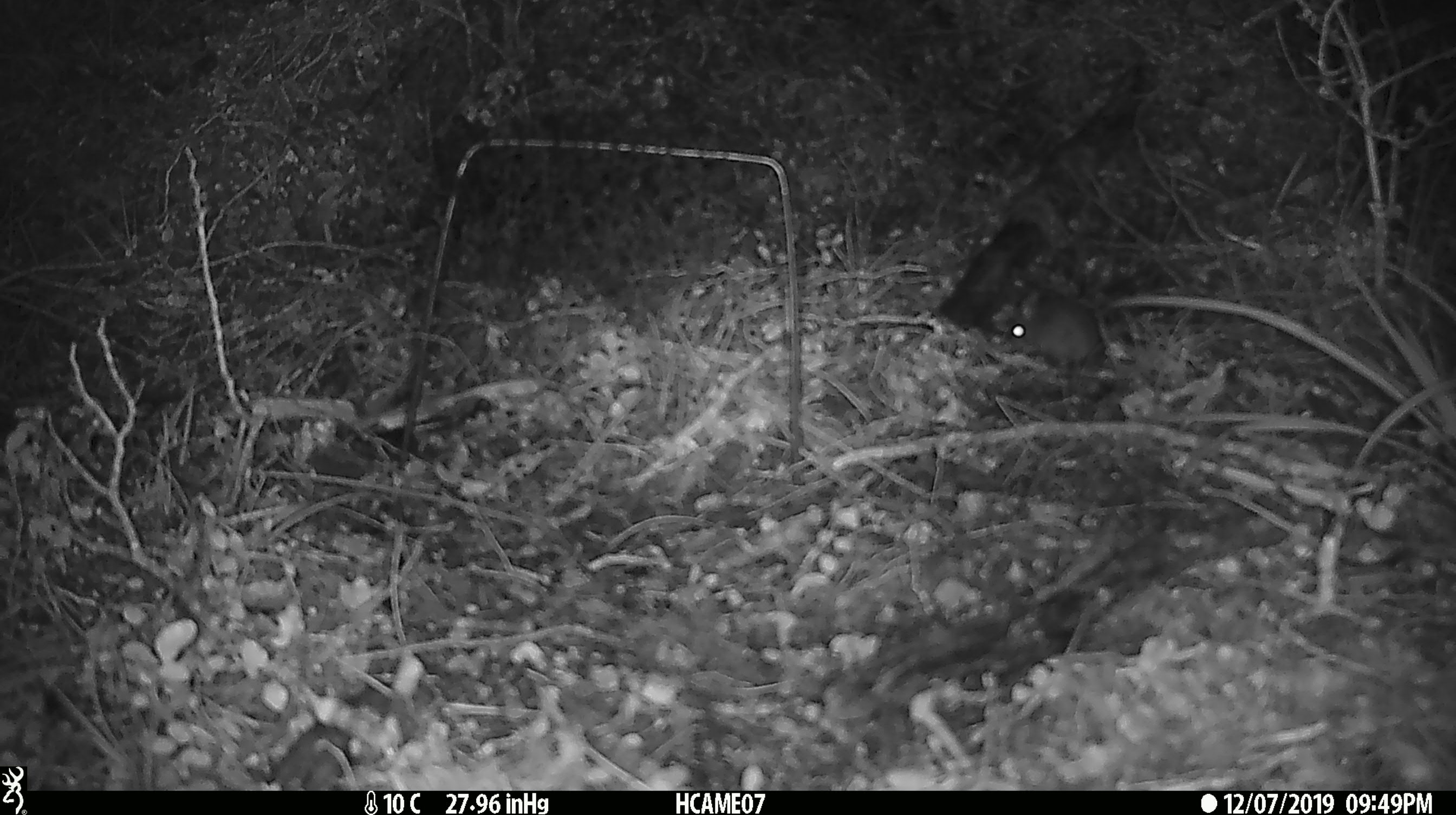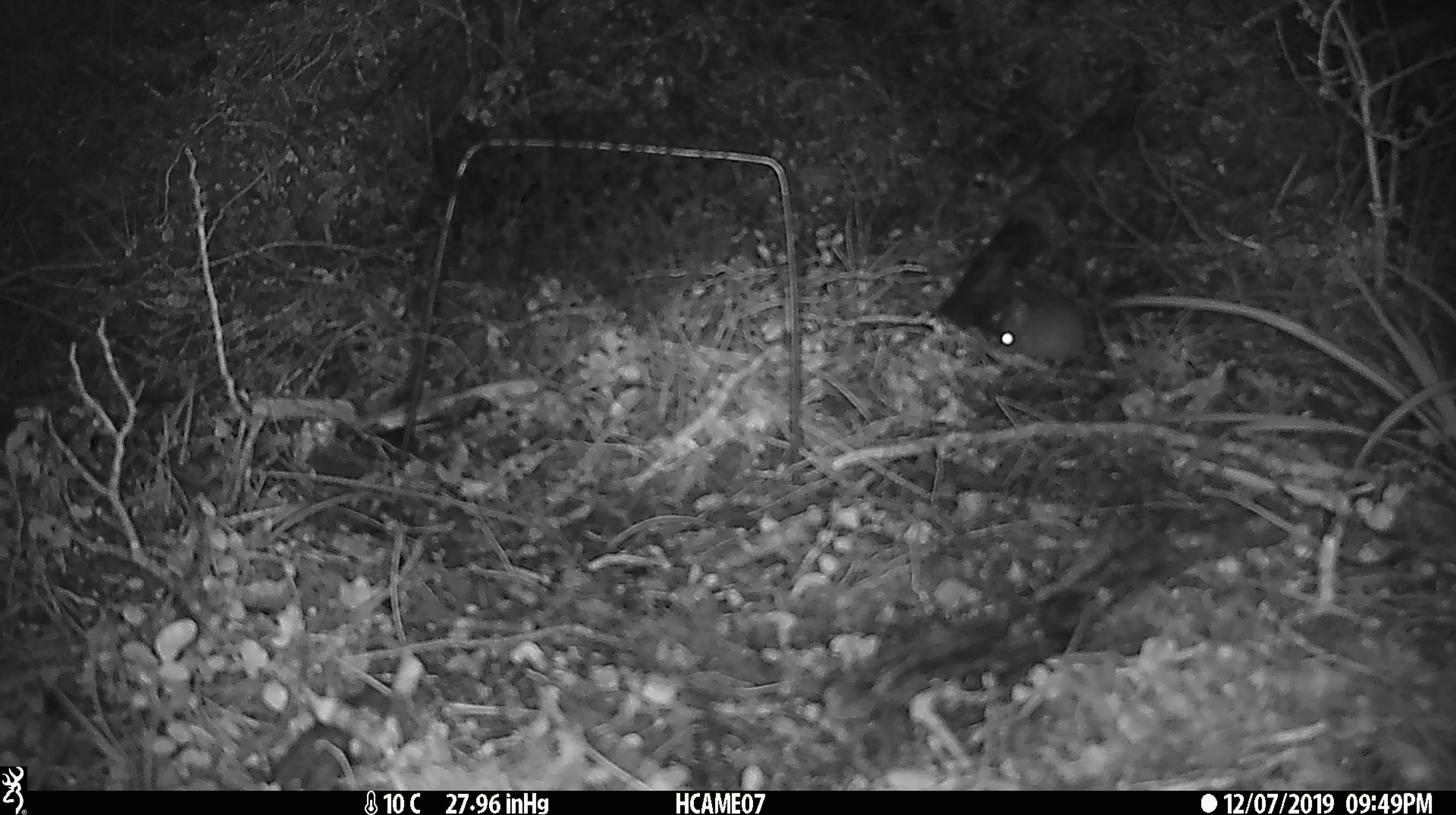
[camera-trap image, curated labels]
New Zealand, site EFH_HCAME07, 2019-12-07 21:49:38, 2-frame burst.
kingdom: Animalia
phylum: Chordata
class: Mammalia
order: Rodentia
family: Muridae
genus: Mus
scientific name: Mus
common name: mouse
Mouse (Mus).